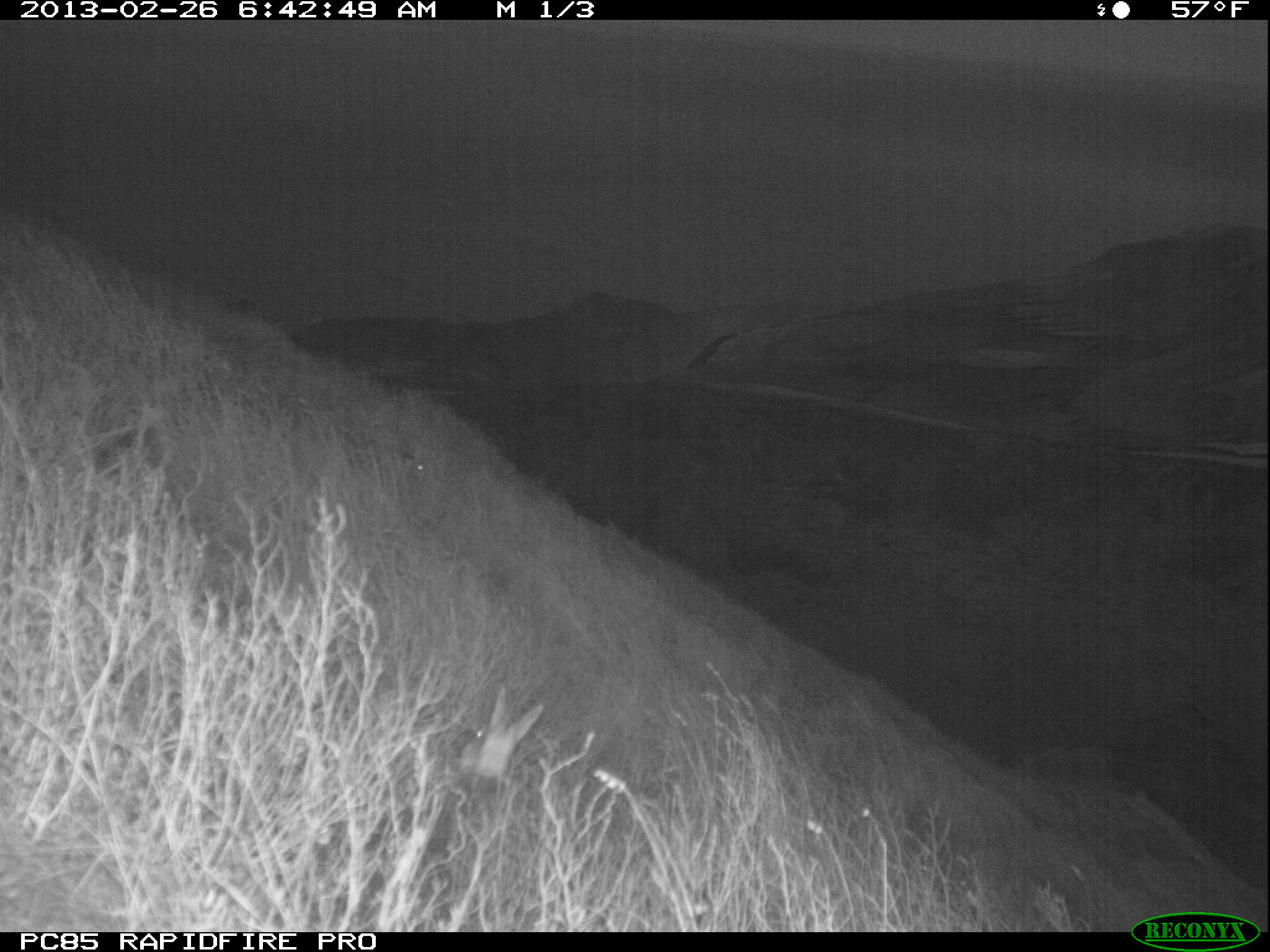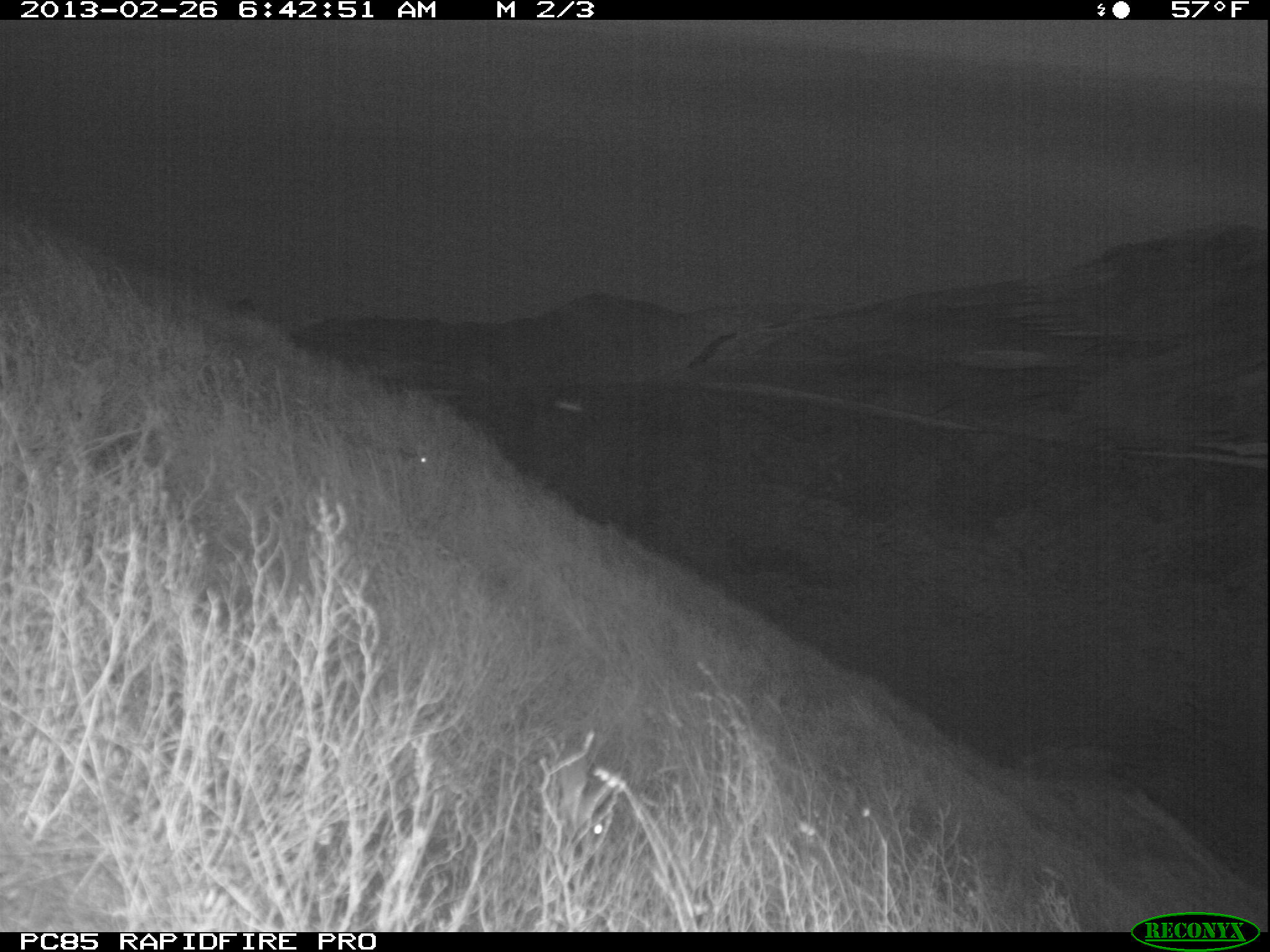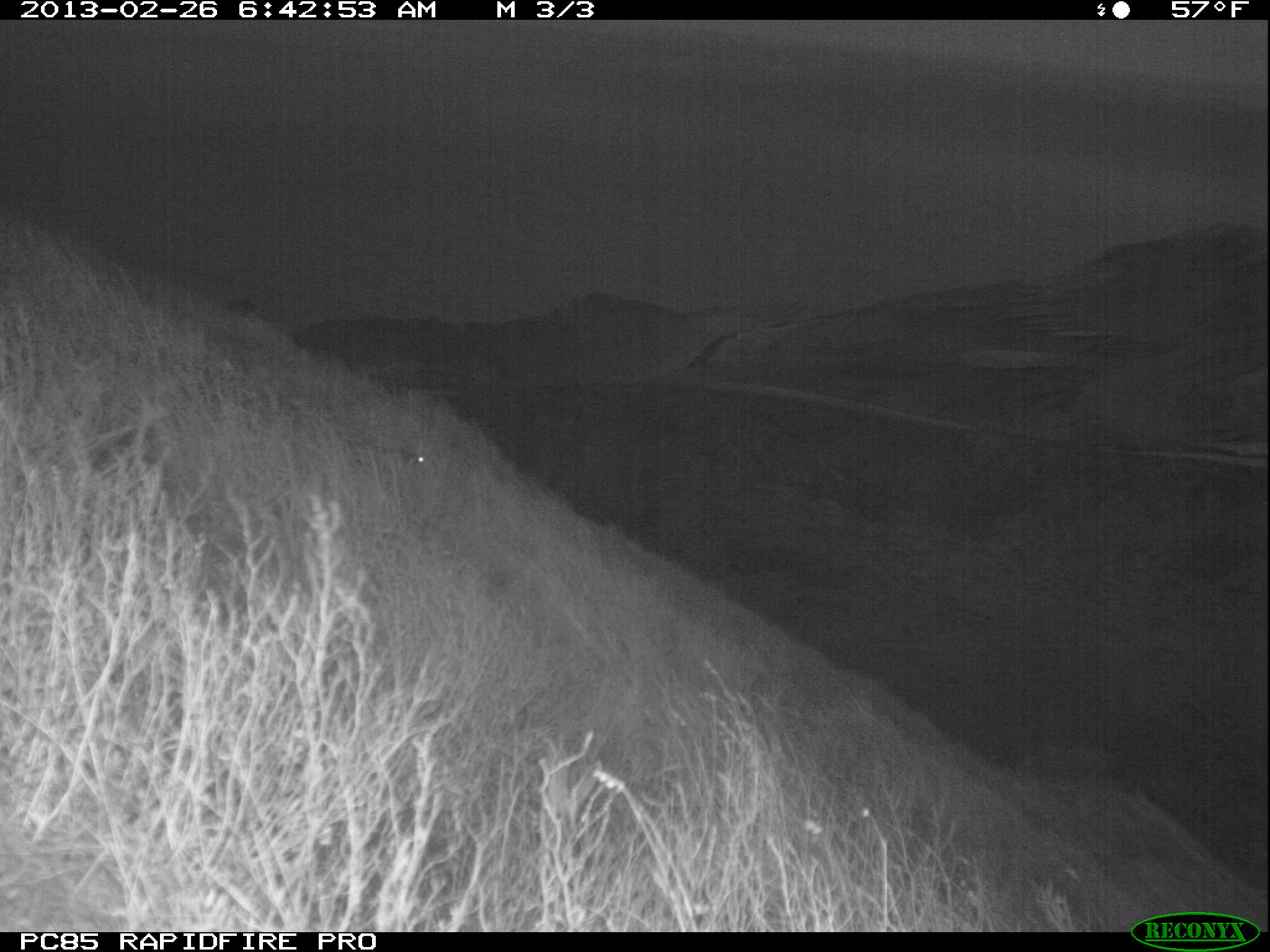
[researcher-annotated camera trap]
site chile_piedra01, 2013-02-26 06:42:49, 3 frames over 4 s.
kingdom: Animalia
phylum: Chordata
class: Mammalia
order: Lagomorpha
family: Leporidae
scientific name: Leporidae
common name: rabbits and hares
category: rabbit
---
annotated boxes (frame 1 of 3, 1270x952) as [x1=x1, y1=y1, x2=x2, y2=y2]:
rabbit: [x1=439, y1=700, x2=544, y2=836]; [x1=393, y1=447, x2=427, y2=484]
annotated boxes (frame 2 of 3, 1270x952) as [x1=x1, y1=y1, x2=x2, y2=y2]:
rabbit: [x1=529, y1=744, x2=616, y2=859]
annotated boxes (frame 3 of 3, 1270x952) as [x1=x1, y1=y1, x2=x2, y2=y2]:
rabbit: [x1=529, y1=738, x2=617, y2=870]